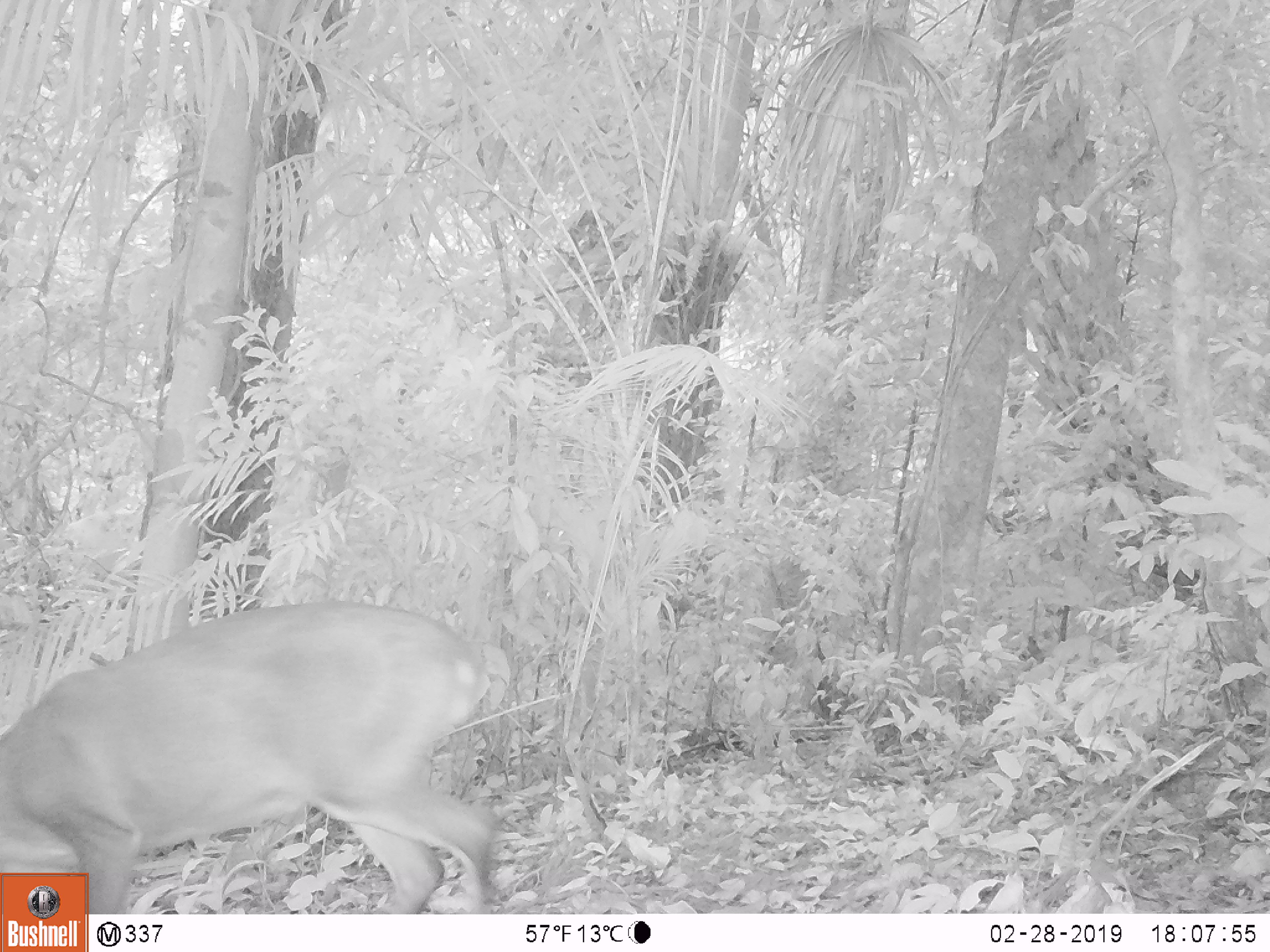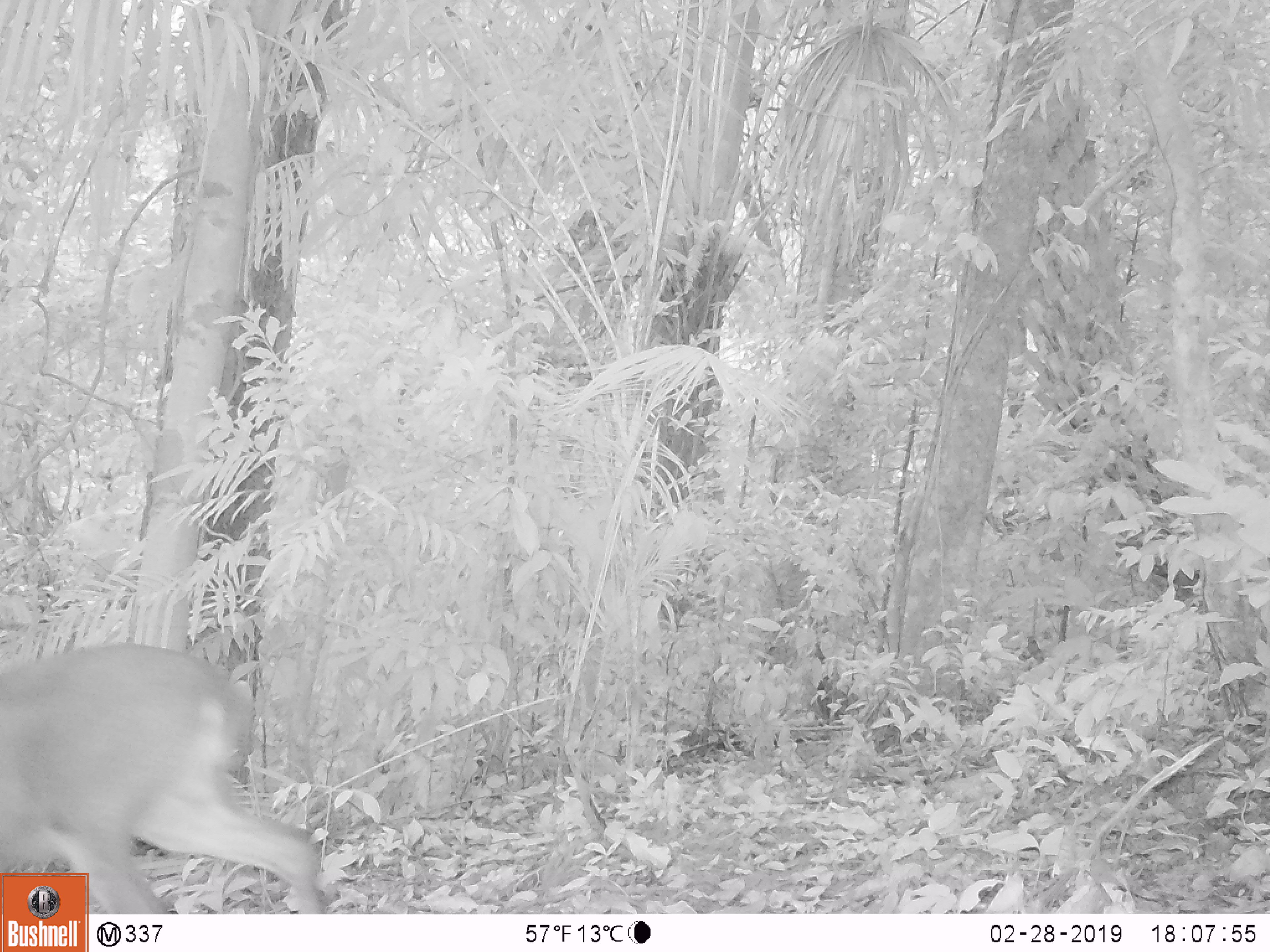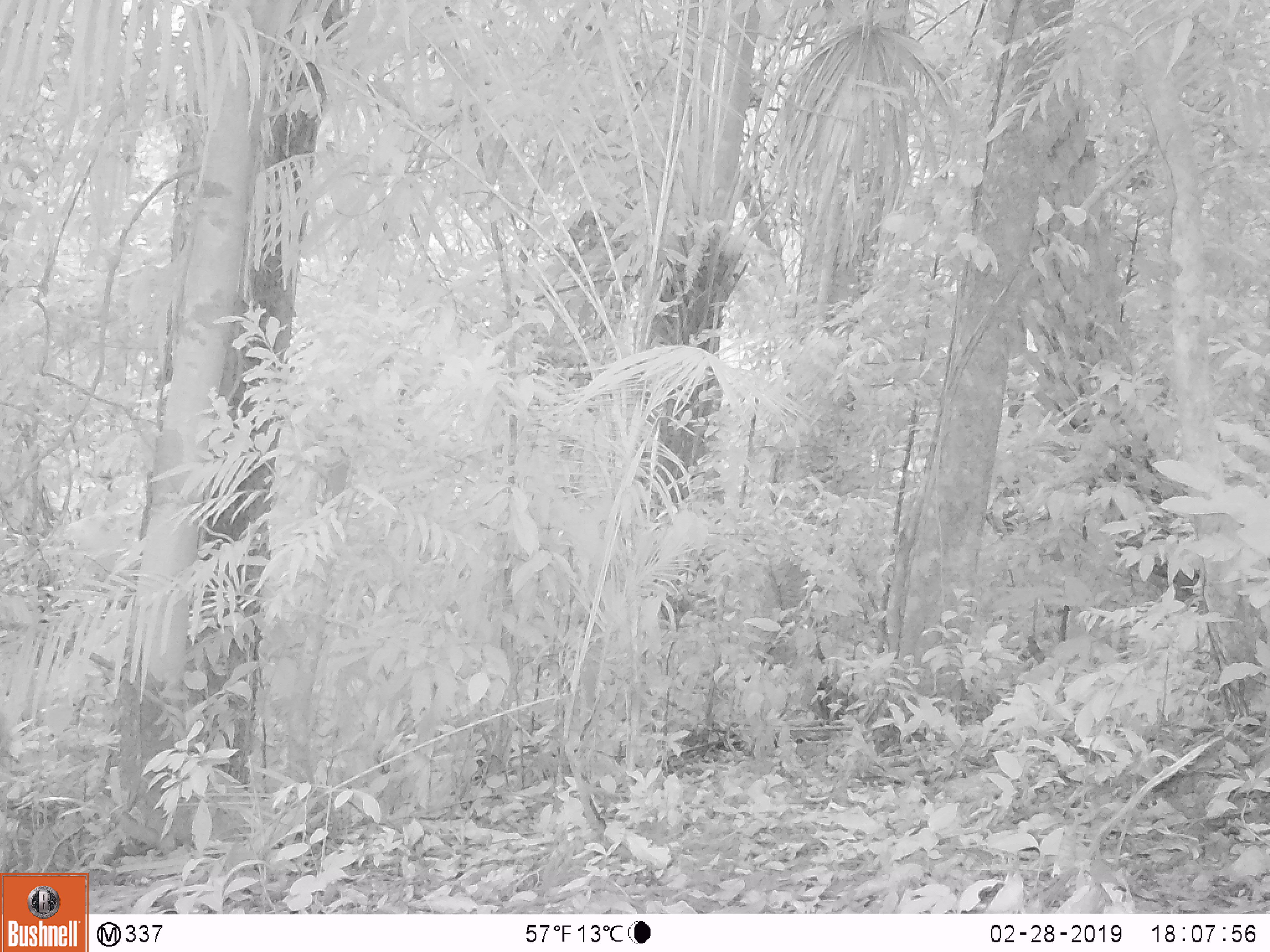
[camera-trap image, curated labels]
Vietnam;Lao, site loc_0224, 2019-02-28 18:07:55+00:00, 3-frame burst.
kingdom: Animalia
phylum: Chordata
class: Mammalia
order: Artiodactyla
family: Cervidae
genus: Muntiacus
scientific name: Muntiacus vuquangensis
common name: large-antlered muntjac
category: large antlered muntjac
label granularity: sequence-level